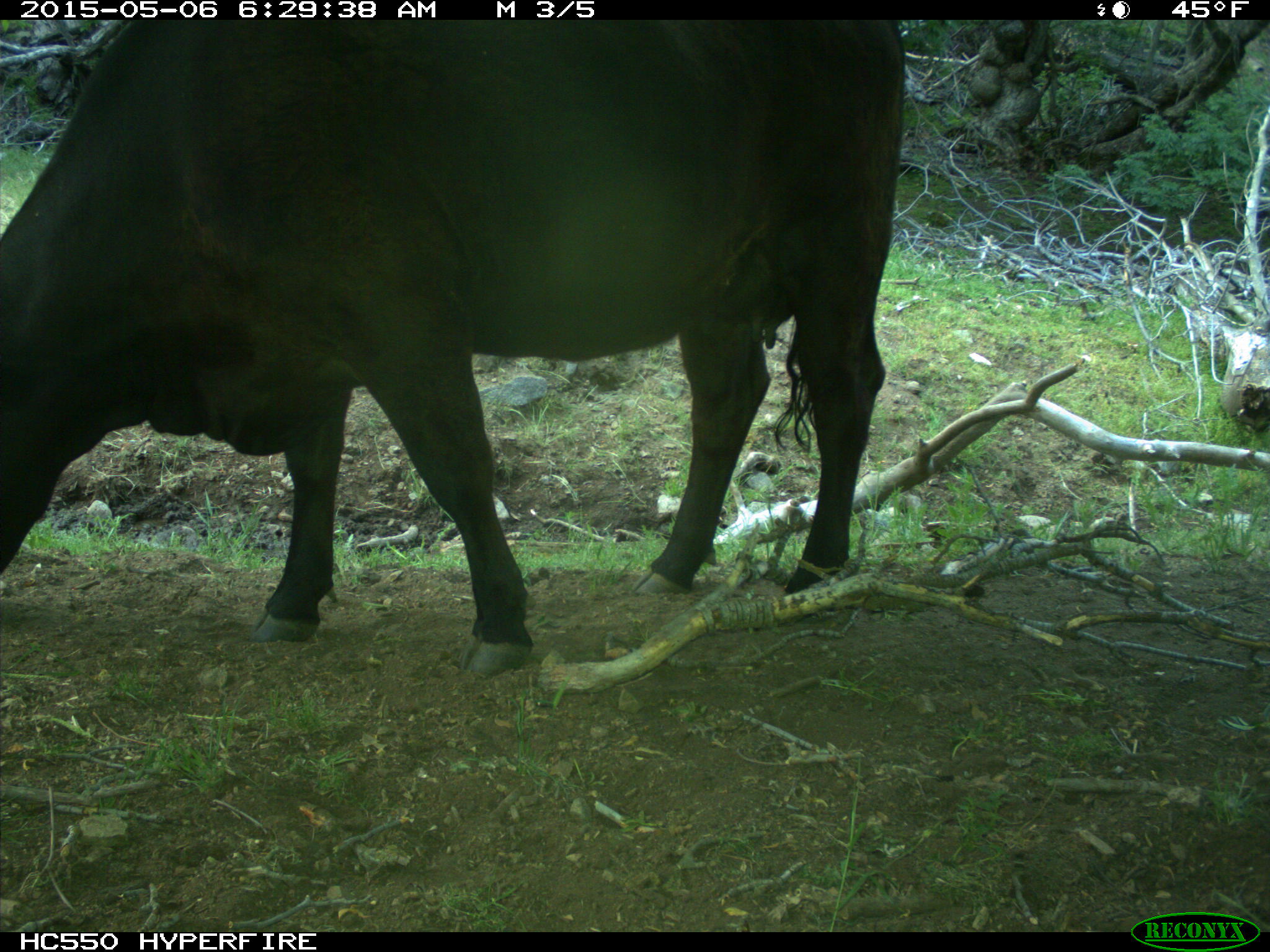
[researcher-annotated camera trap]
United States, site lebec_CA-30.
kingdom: Animalia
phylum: Chordata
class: Mammalia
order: Artiodactyla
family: Bovidae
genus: Bos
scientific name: Bos taurus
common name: domestic cow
Bos taurus (domestic cow).